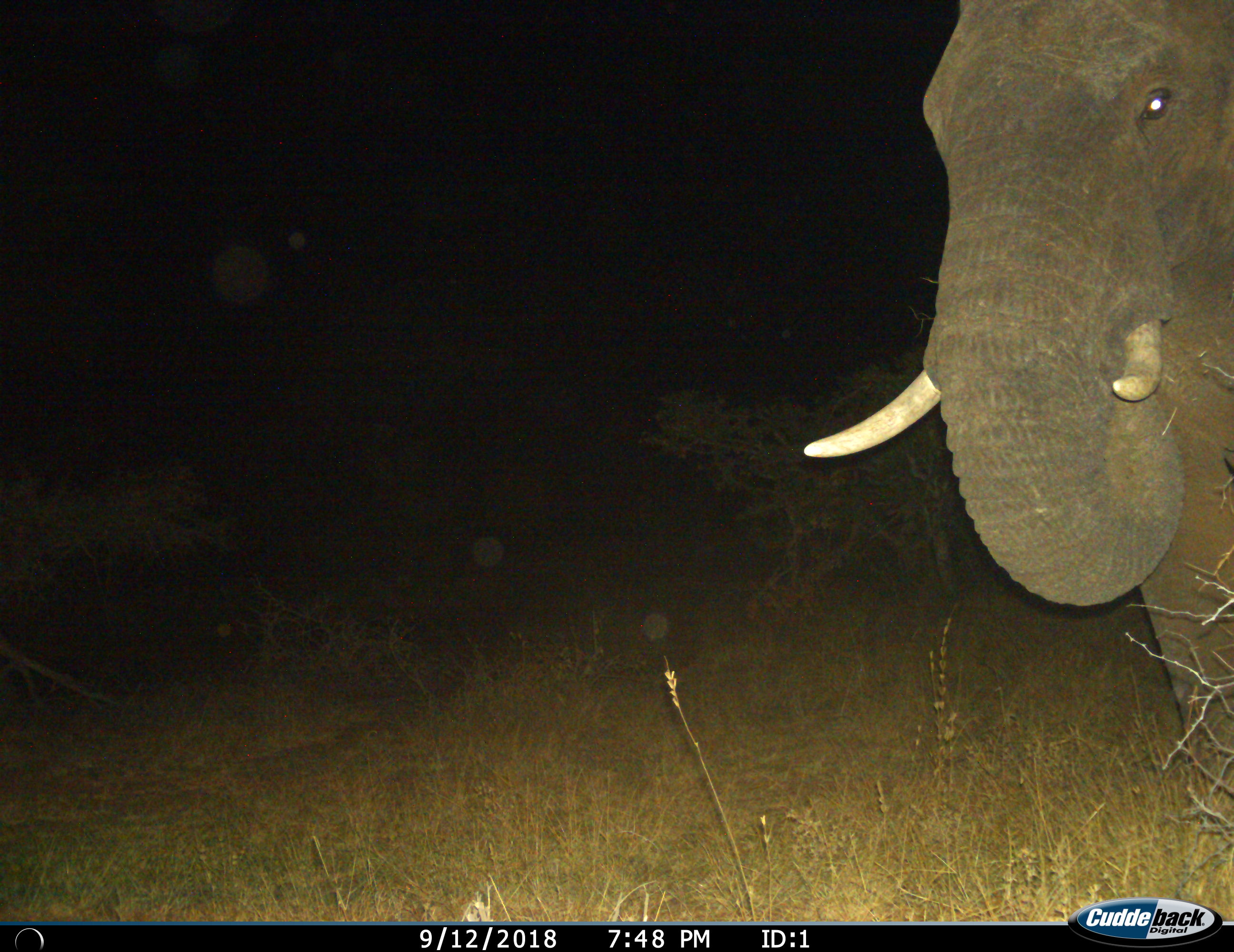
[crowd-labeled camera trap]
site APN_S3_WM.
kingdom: Animalia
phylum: Chordata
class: Mammalia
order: Proboscidea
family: Elephantidae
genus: Loxodonta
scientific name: Loxodonta africana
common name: african bush elephant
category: elephant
Elephant (african bush elephant) (Loxodonta africana), count 1. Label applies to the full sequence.